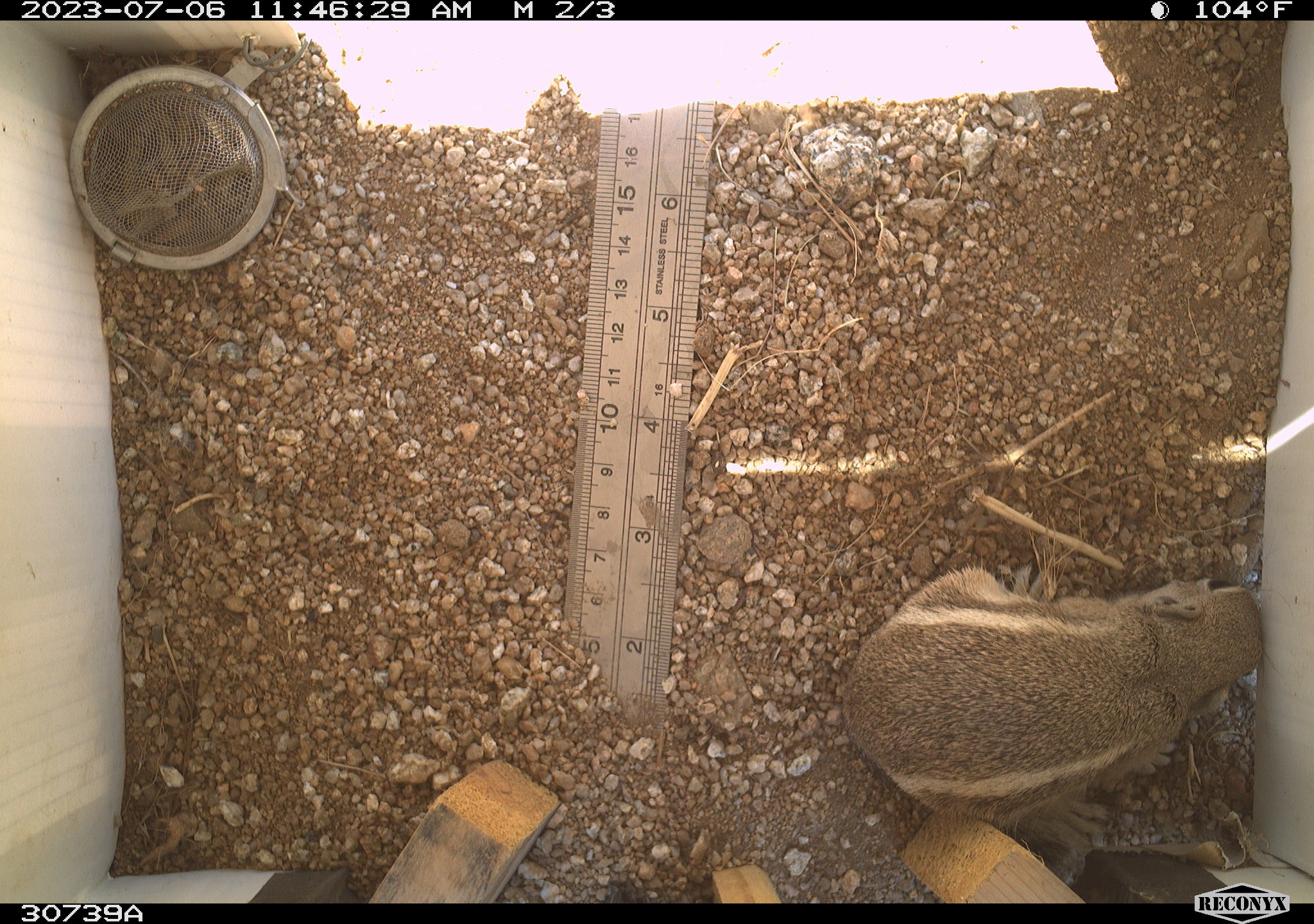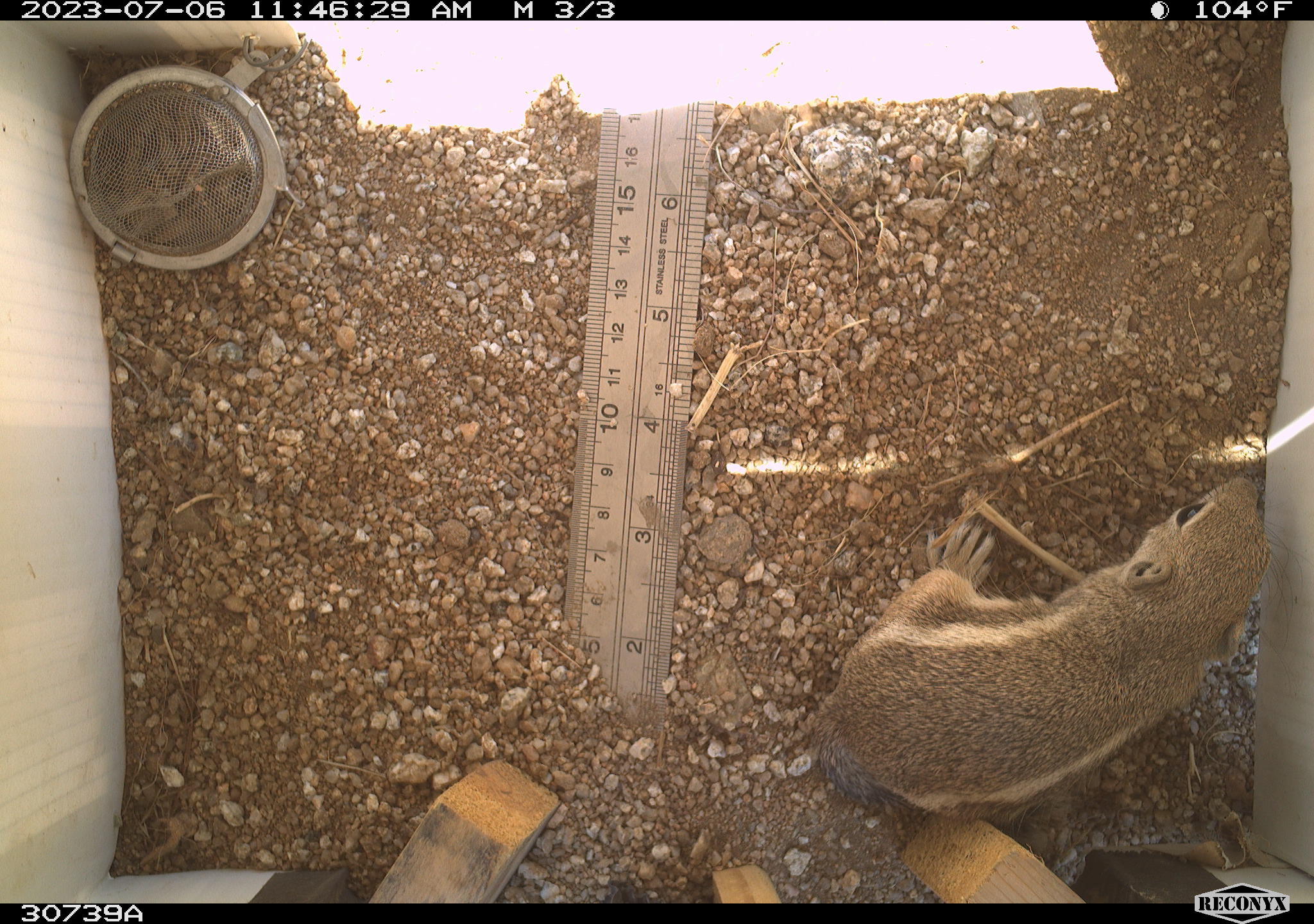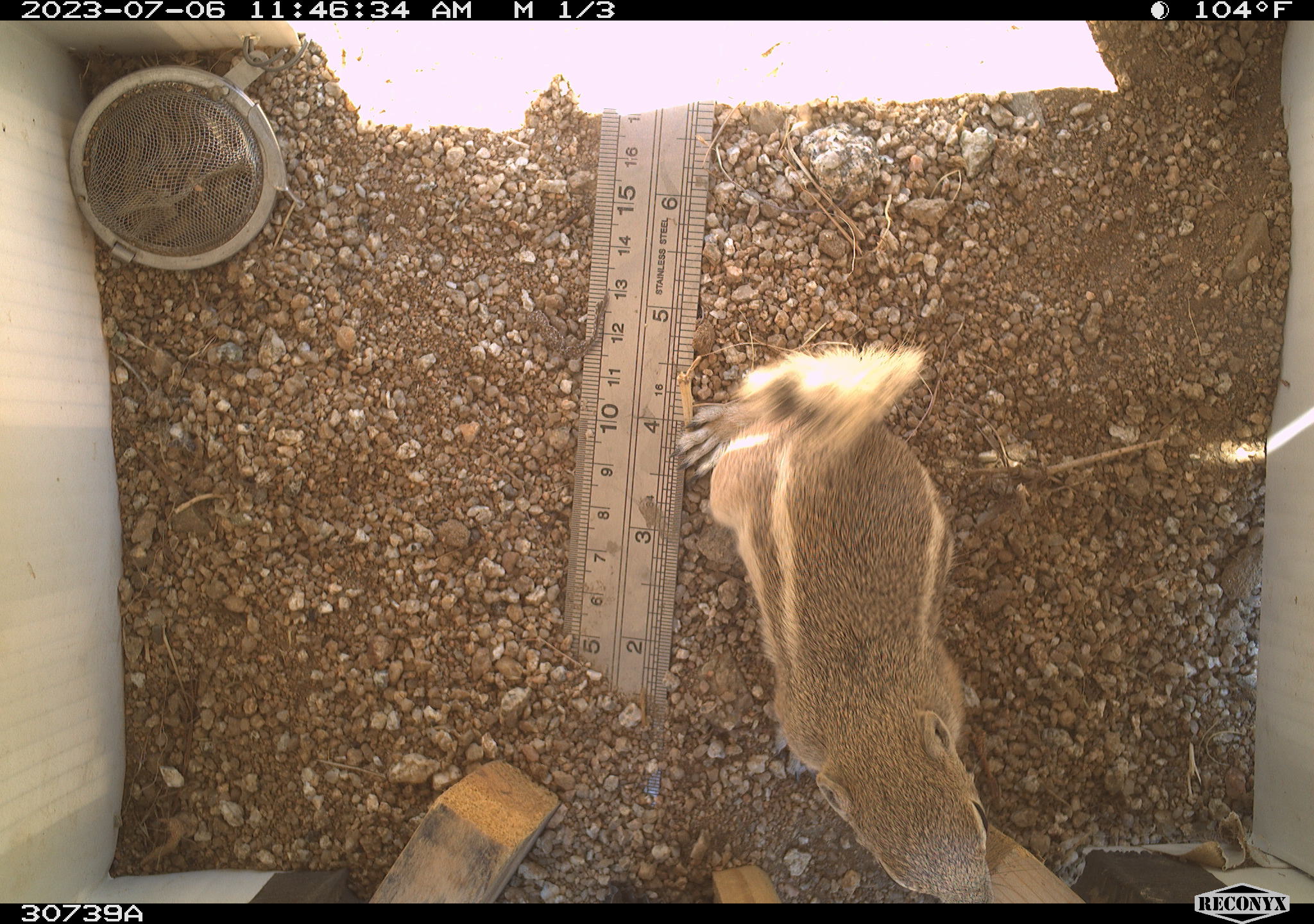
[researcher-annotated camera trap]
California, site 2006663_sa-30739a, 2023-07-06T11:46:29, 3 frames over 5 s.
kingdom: Animalia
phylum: Chordata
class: Mammalia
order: Rodentia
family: Sciuridae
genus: Ammospermophilus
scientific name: Ammospermophilus leucurus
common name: white-tailed antelope squirrel